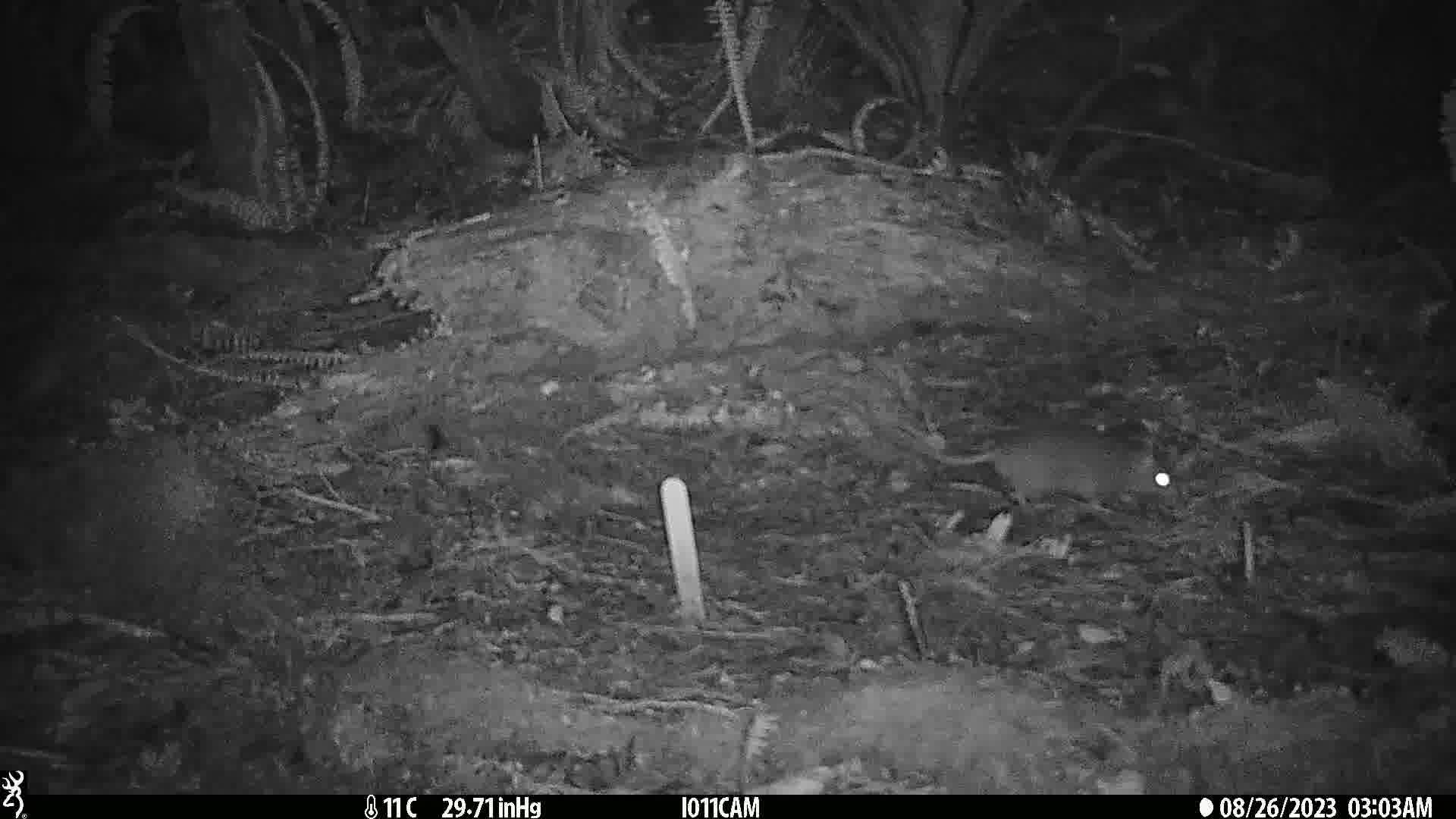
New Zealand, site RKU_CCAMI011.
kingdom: Animalia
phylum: Chordata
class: Mammalia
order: Rodentia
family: Muridae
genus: Rattus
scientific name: Rattus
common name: rat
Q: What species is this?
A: Rat (Rattus).